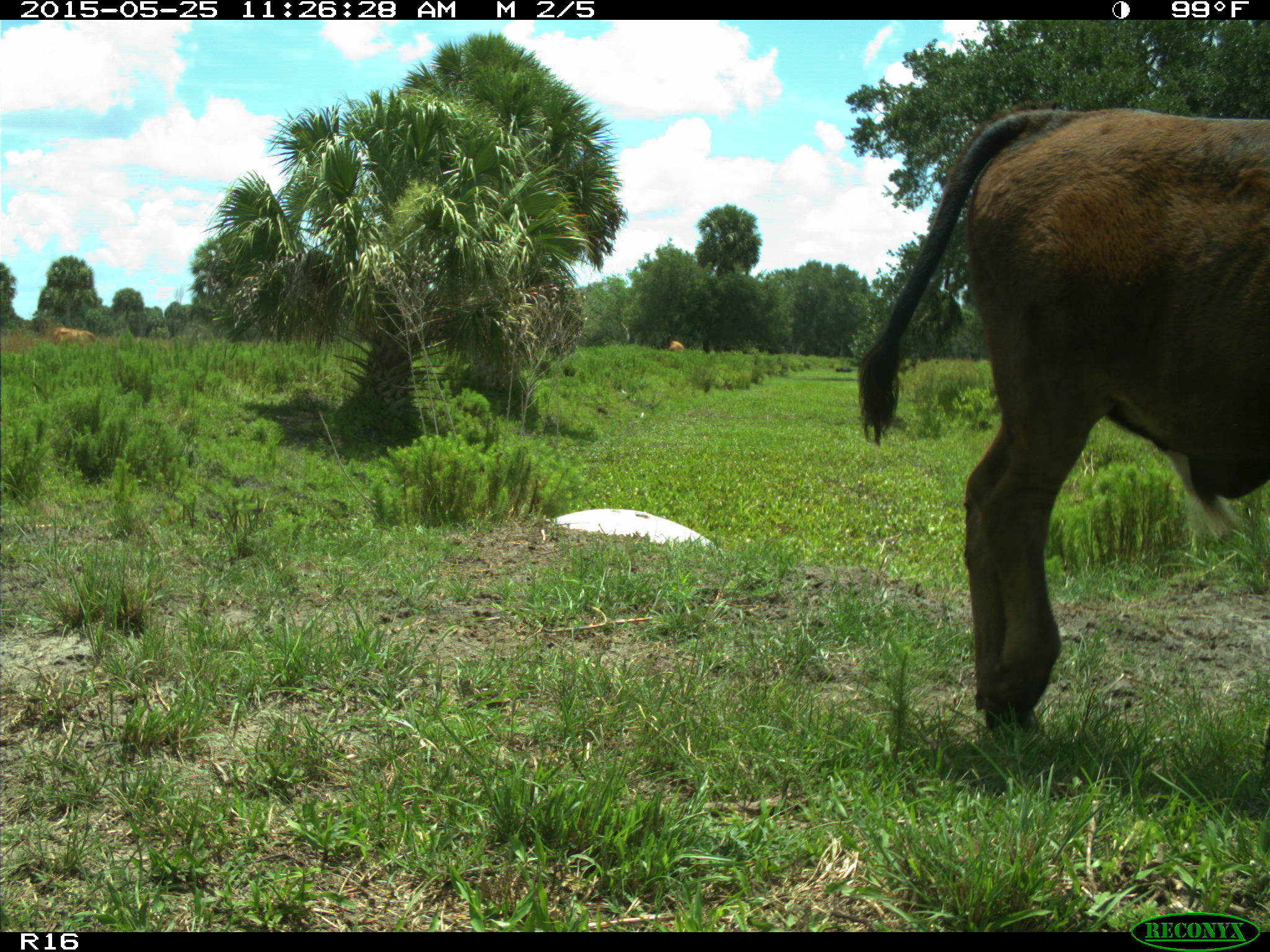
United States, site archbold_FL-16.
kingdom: Animalia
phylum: Chordata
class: Mammalia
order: Artiodactyla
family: Bovidae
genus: Bos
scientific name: Bos taurus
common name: domestic cow